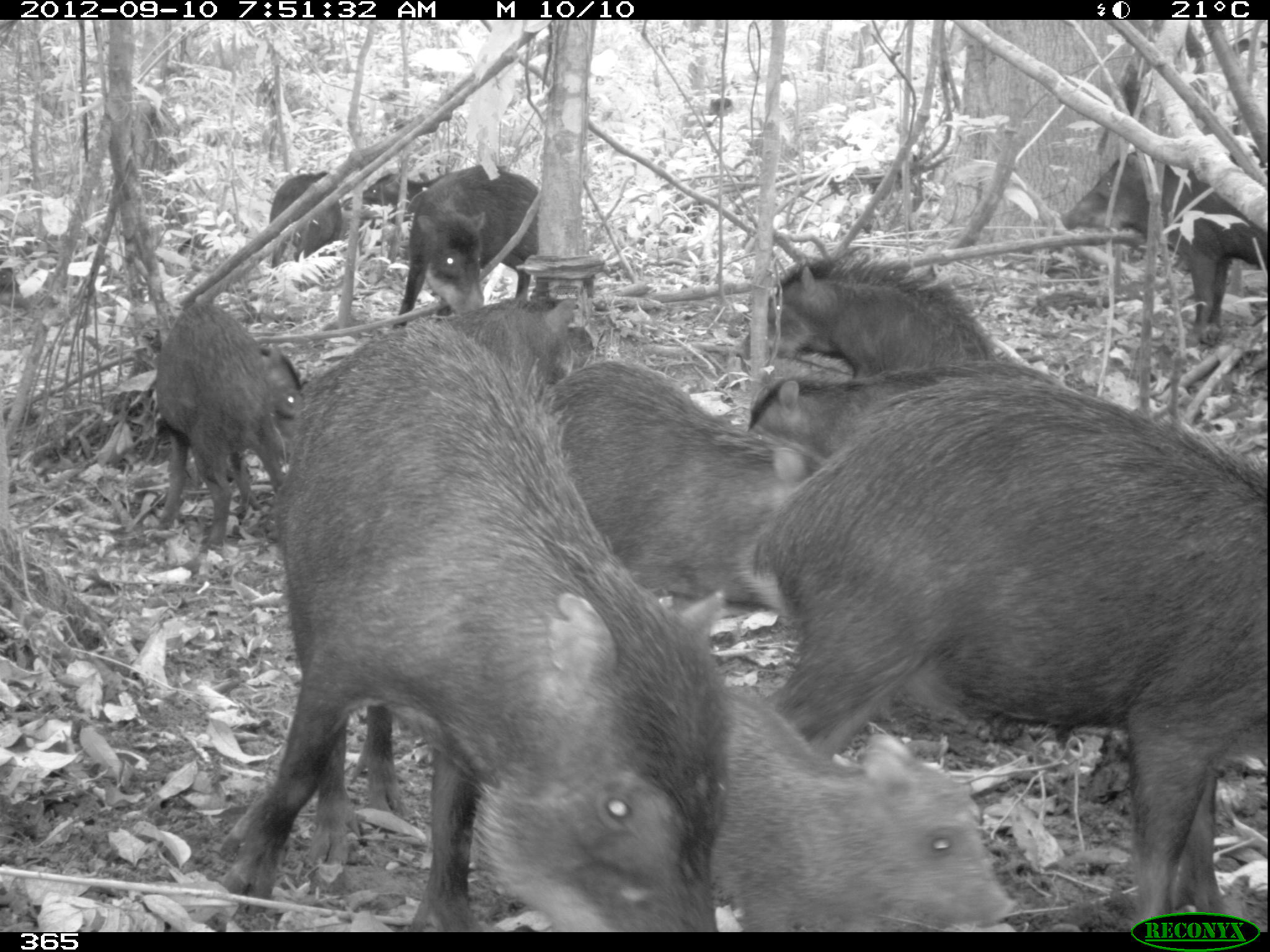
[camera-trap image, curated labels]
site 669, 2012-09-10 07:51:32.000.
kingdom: Animalia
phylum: Chordata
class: Mammalia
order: Artiodactyla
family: Tayassuidae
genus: Tayassu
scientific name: Tayassu pecari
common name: white-lipped peccary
Tayassu pecari (white-lipped peccary).